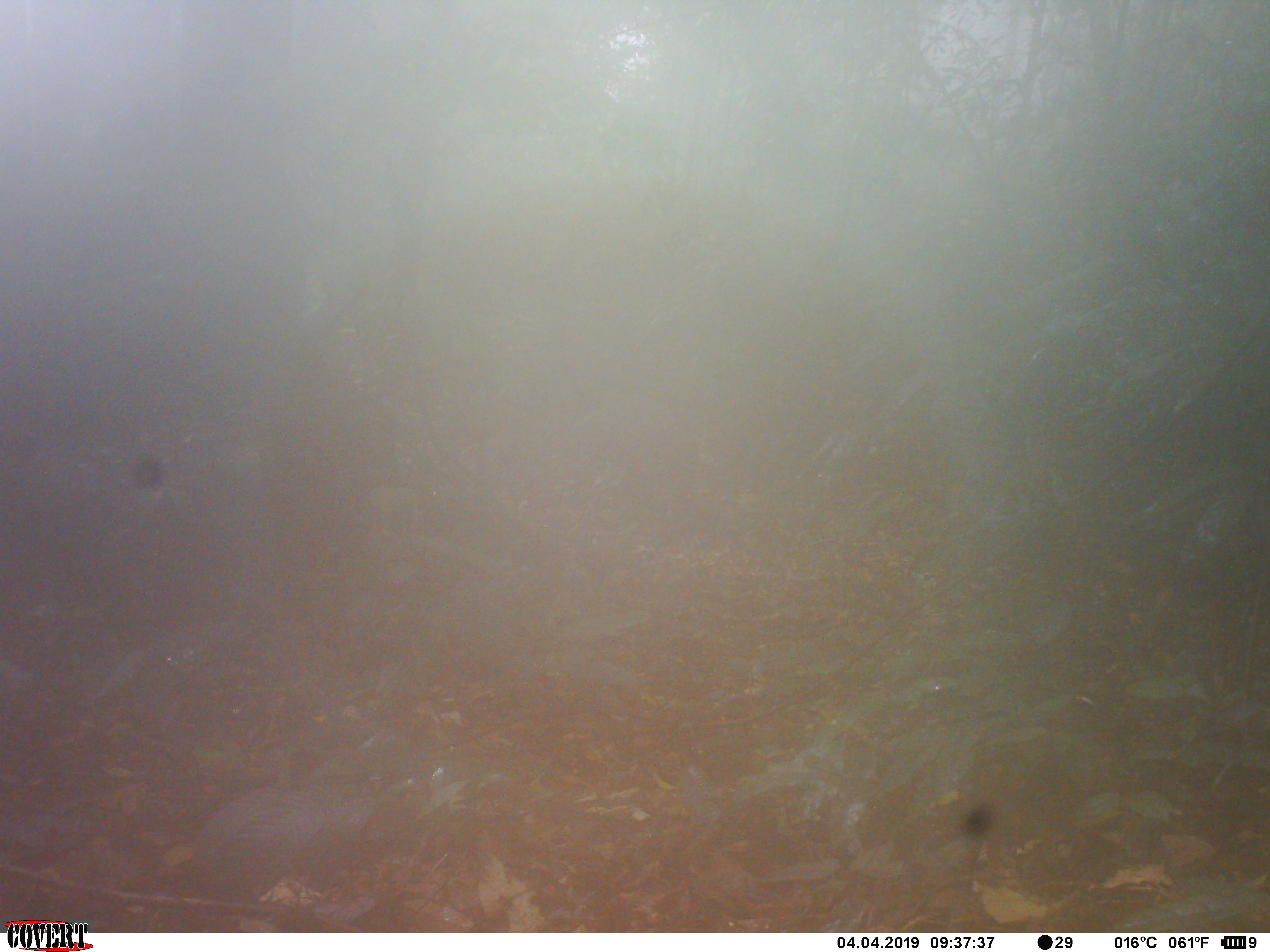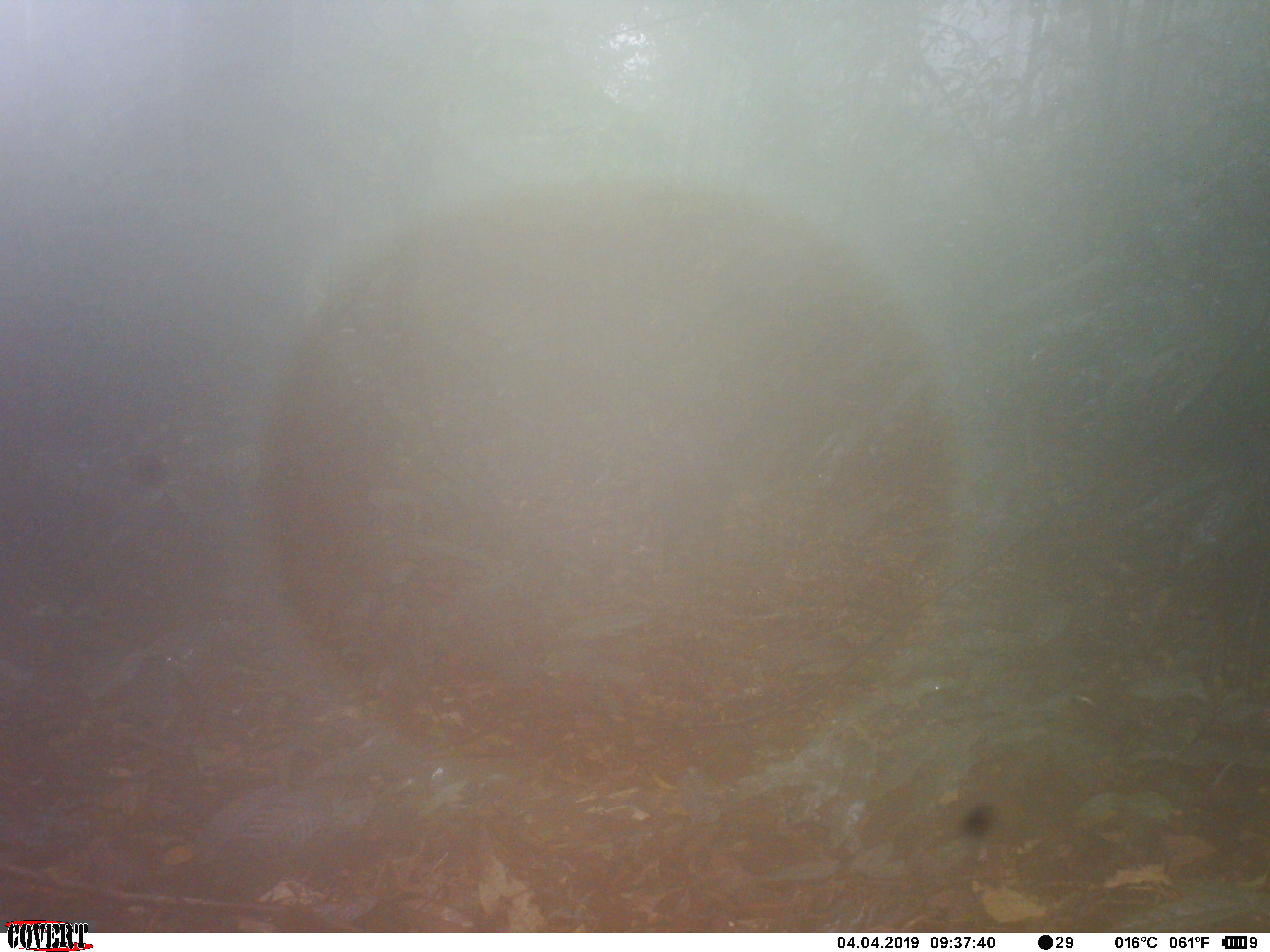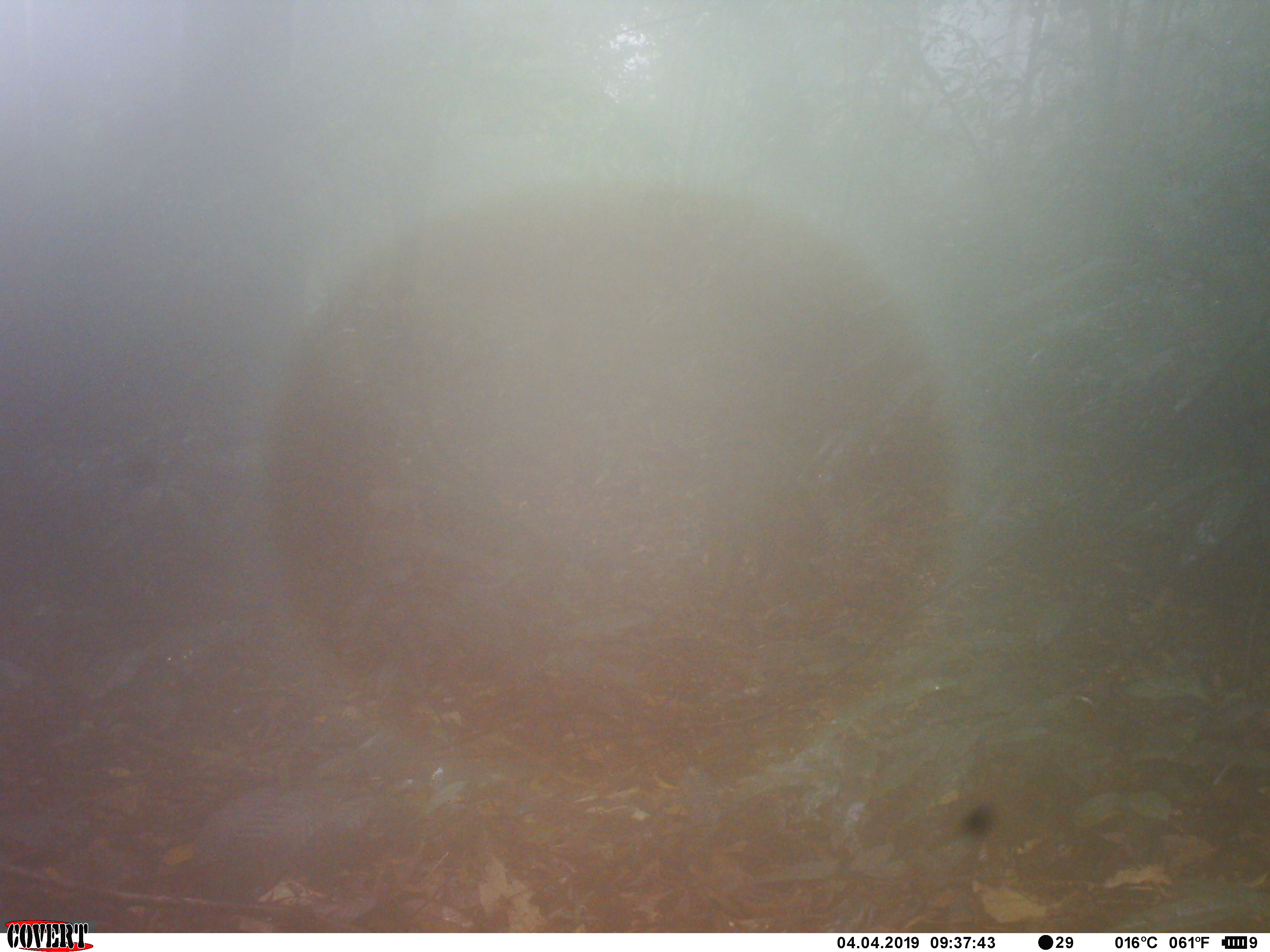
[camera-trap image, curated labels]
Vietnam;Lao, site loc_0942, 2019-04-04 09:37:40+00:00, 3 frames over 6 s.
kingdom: Animalia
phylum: Chordata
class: Mammalia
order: Artiodactyla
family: Suidae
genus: Sus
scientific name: Sus scrofa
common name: eurasian wild pig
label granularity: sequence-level